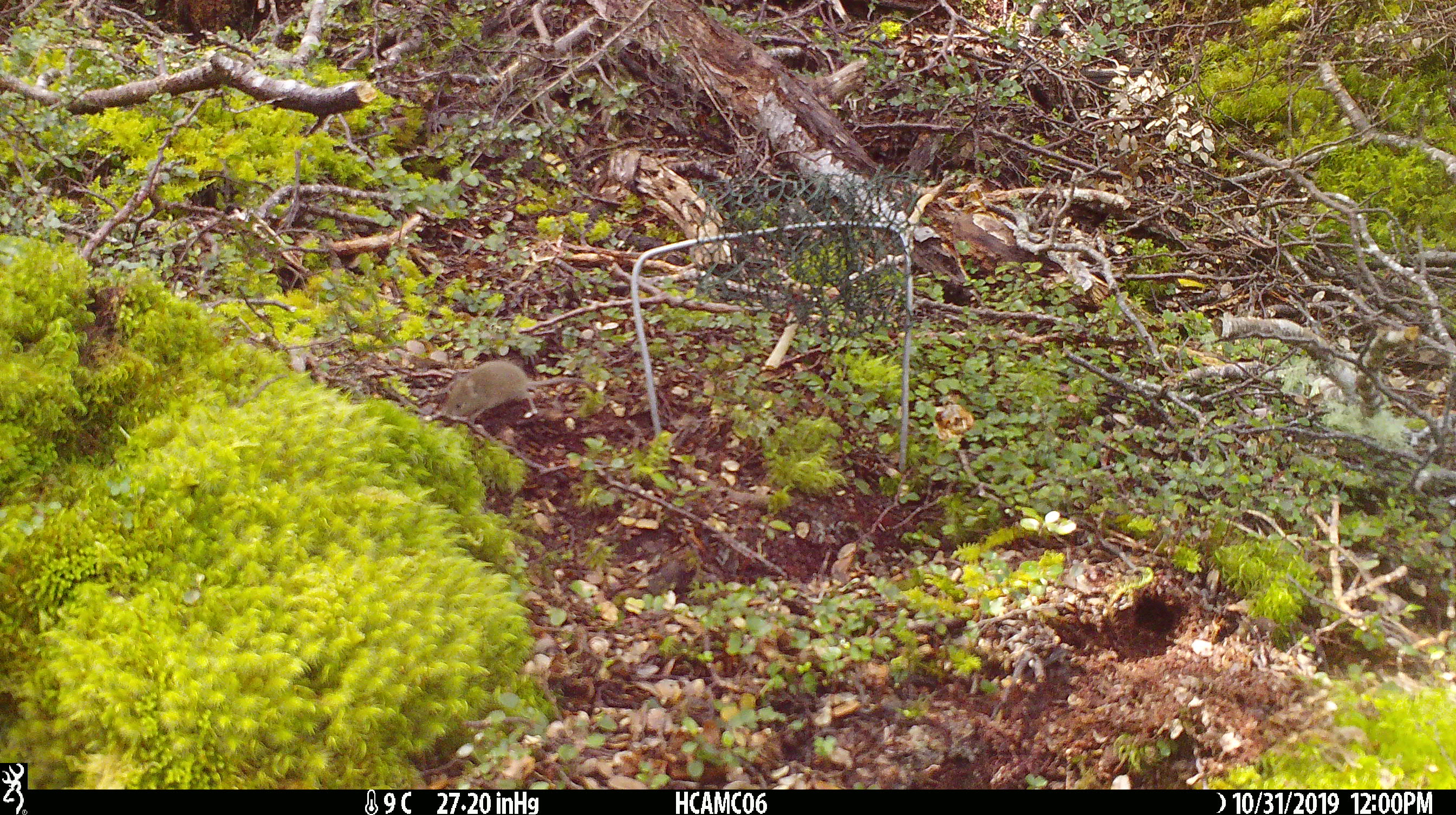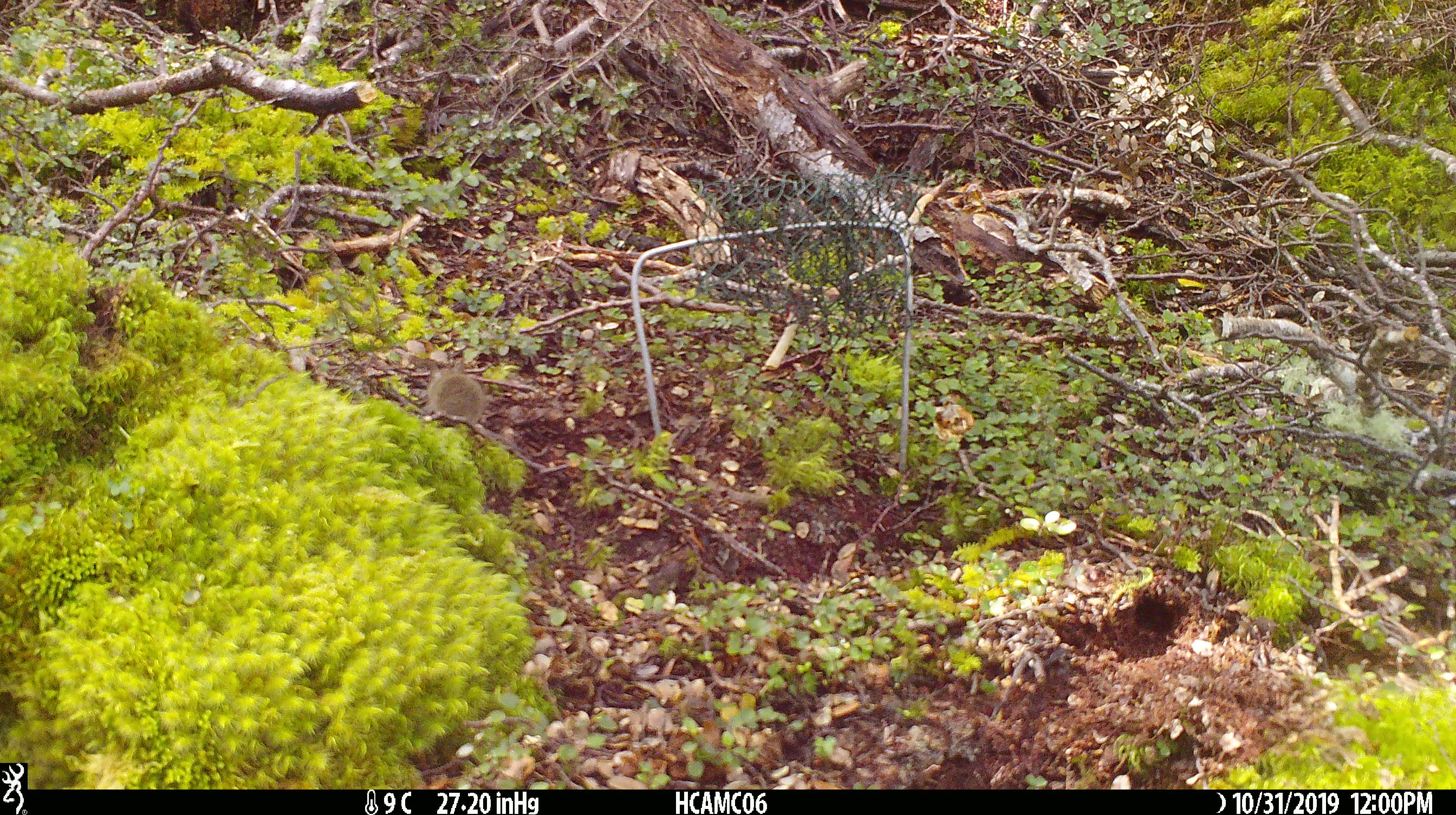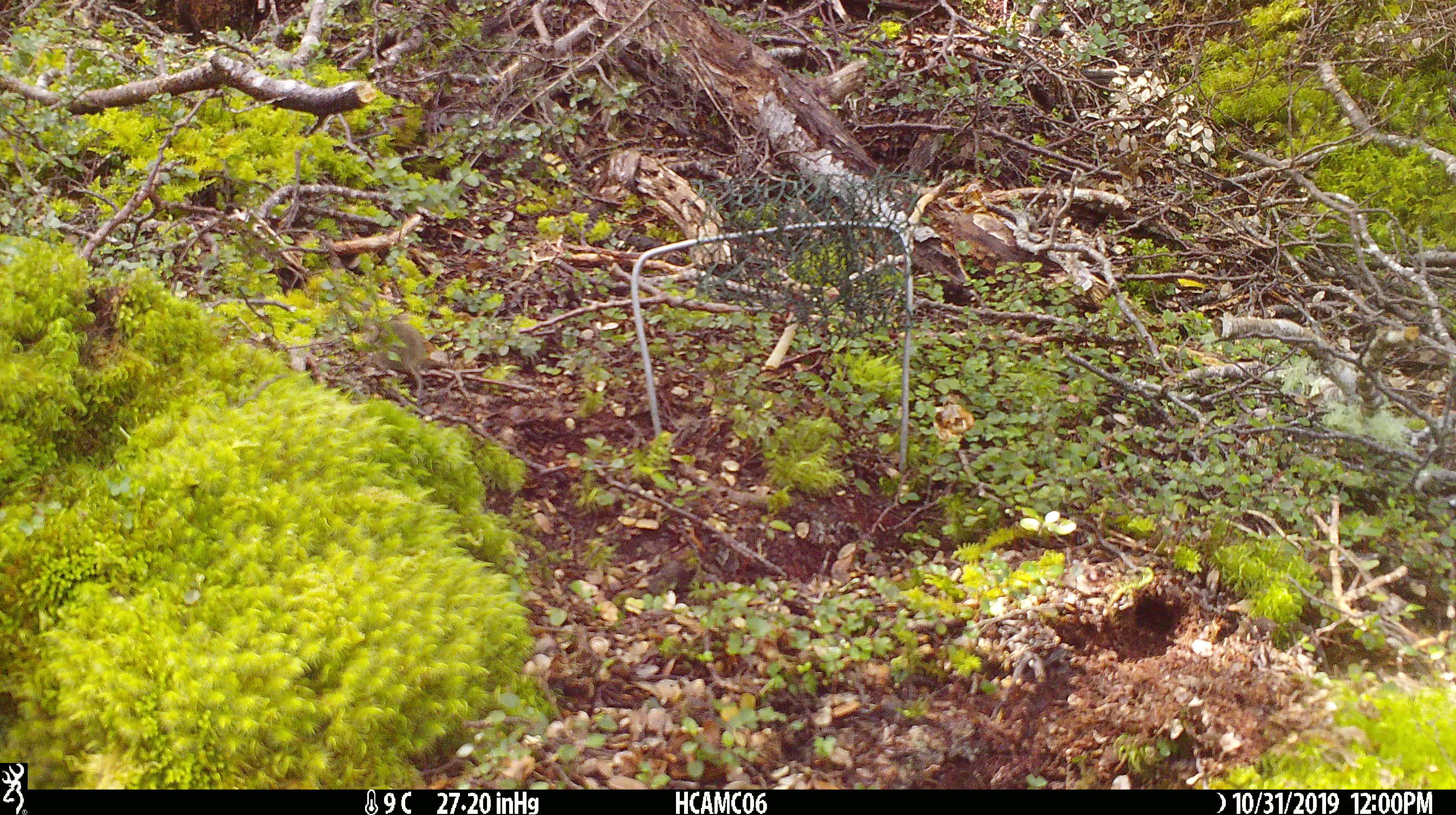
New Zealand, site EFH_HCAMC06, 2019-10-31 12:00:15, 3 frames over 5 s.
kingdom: Animalia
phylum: Chordata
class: Mammalia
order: Rodentia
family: Muridae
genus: Mus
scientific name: Mus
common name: mouse